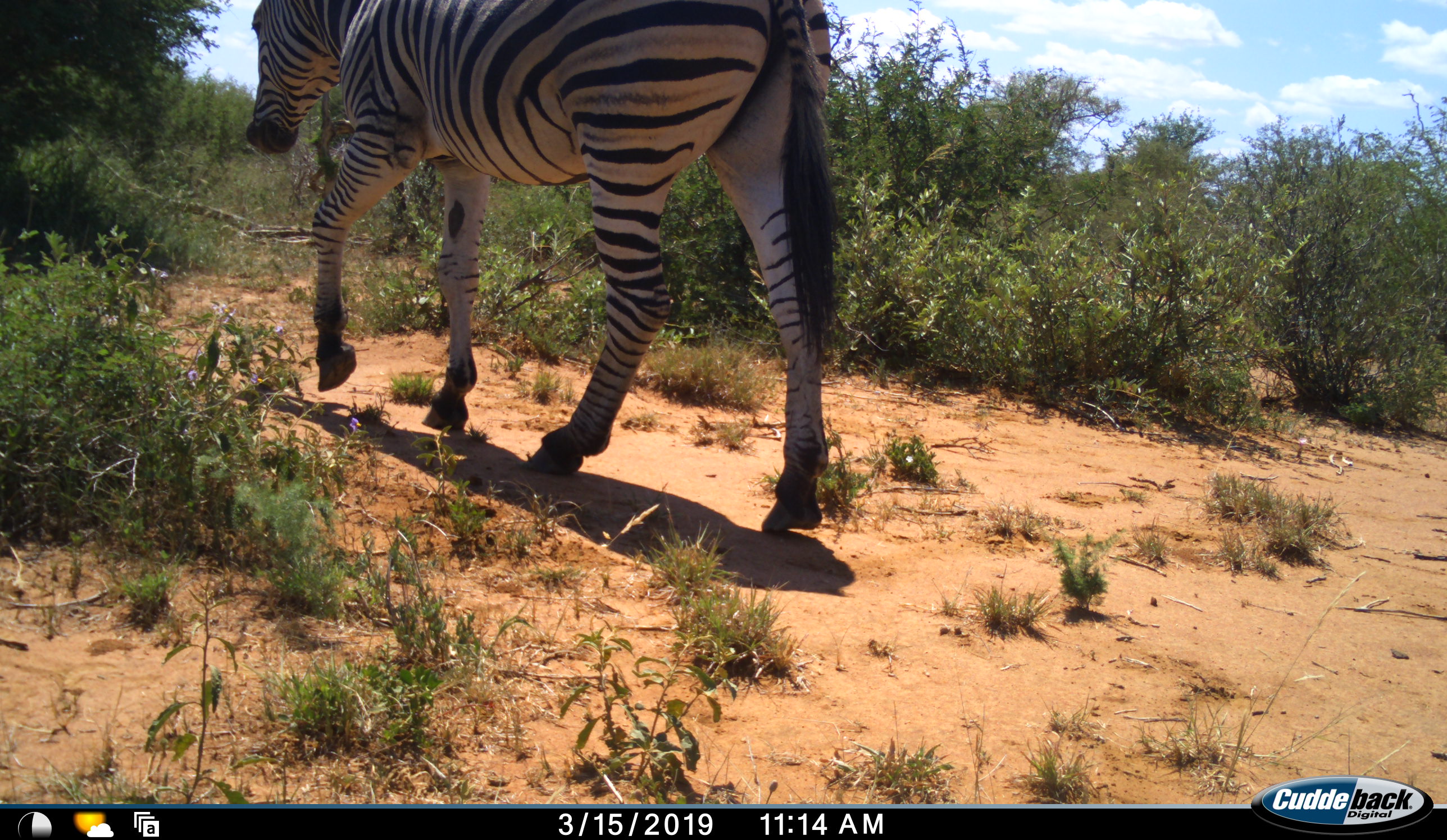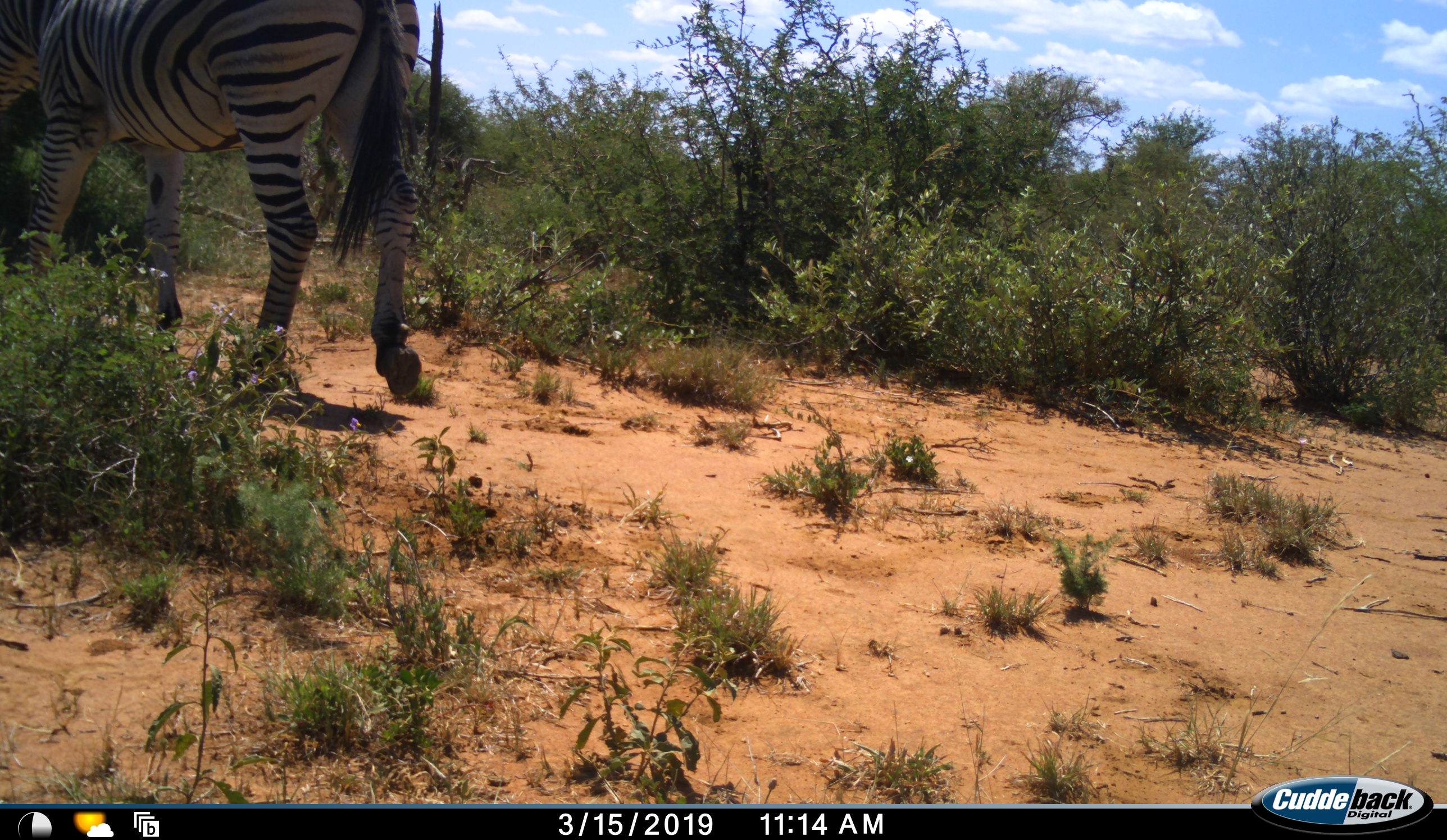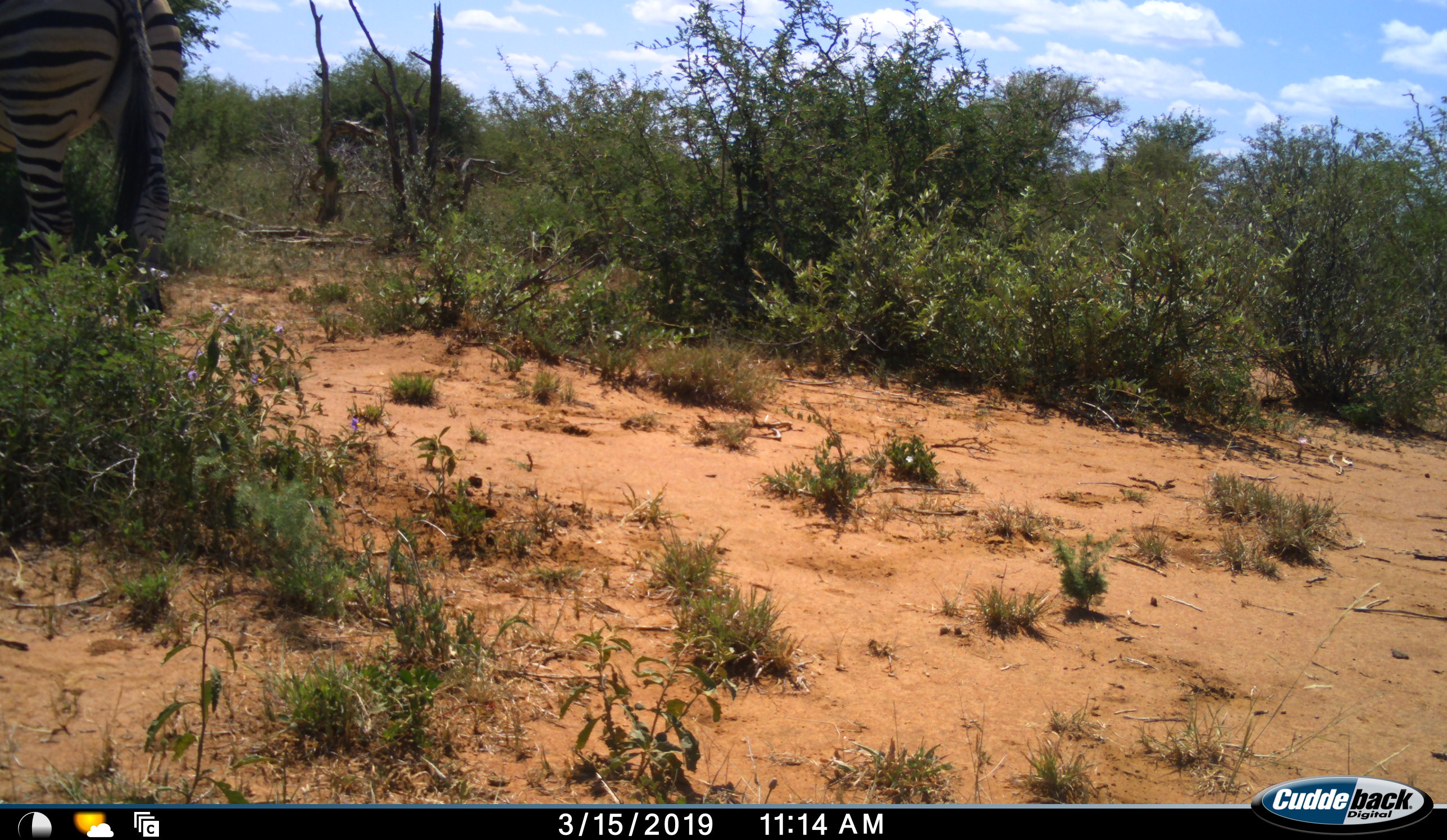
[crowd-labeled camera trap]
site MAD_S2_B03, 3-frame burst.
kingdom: Animalia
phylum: Chordata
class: Mammalia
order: Perissodactyla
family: Equidae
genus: Equus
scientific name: Equus quagga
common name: plains zebra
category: zebraplains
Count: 1.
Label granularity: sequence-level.